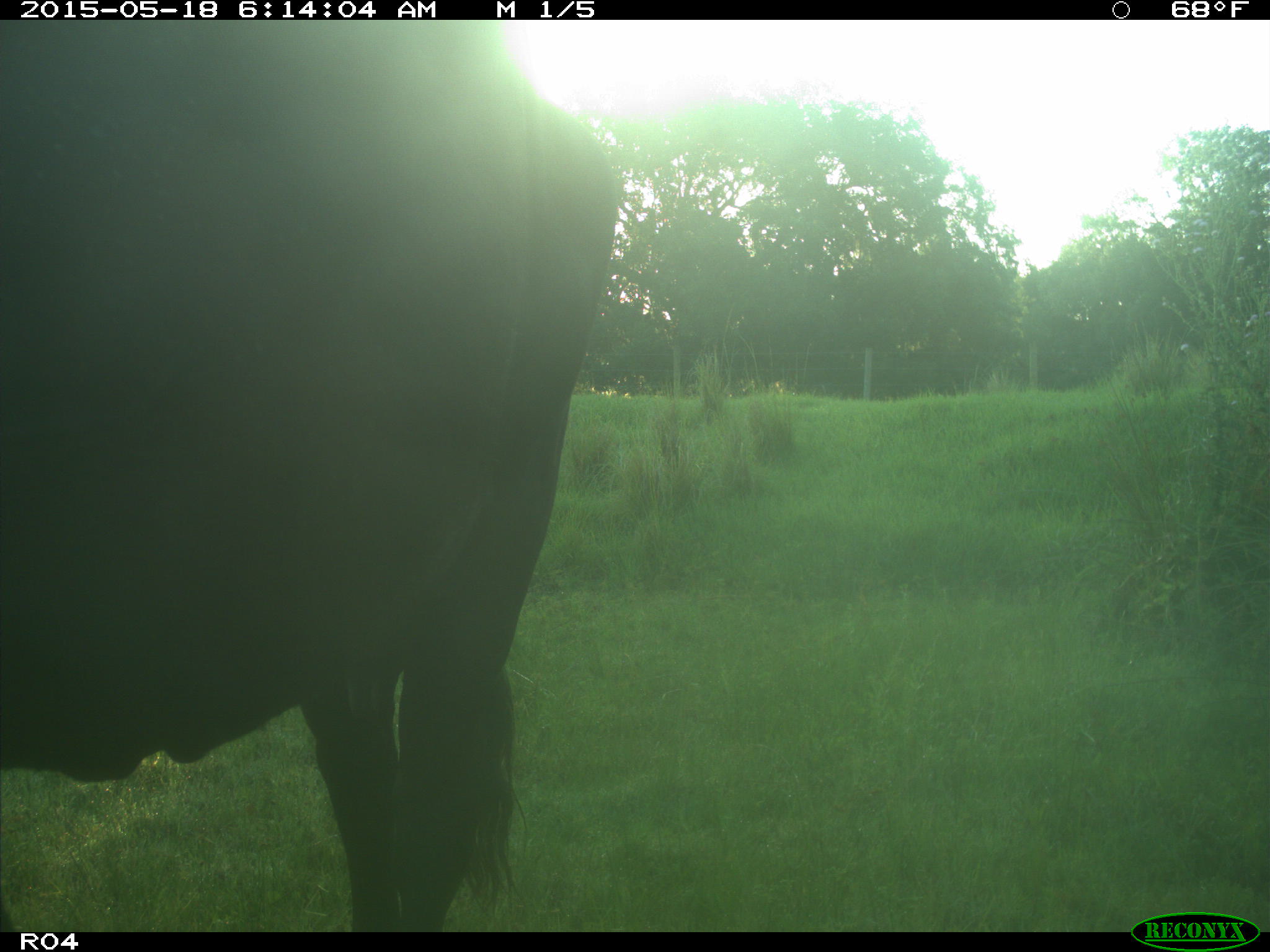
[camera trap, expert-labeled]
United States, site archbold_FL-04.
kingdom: Animalia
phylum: Chordata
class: Mammalia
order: Artiodactyla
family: Bovidae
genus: Bos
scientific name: Bos taurus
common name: domestic cow